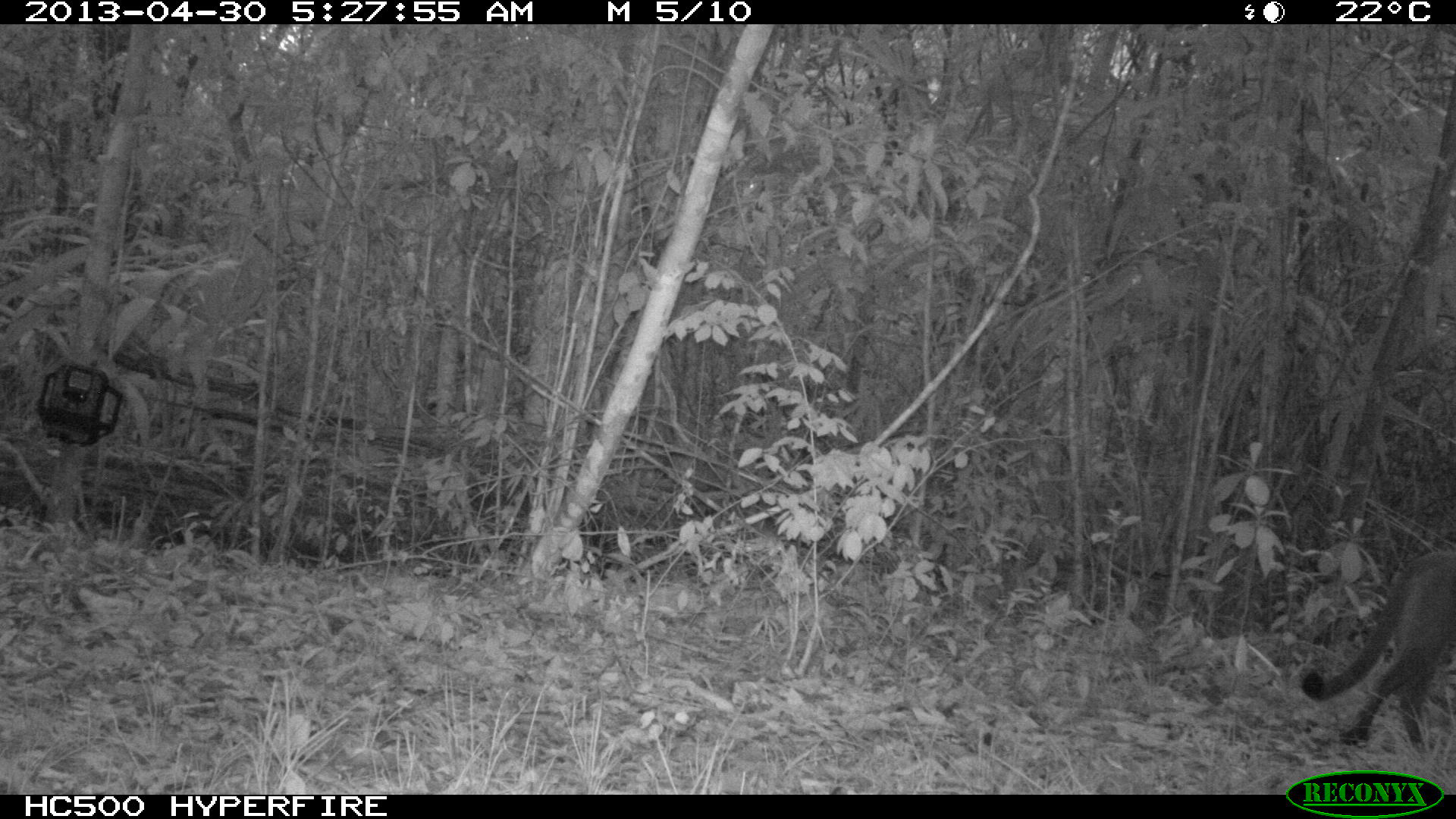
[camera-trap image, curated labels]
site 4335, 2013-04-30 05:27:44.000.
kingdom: Animalia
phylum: Chordata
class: Mammalia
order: Carnivora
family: Felidae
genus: Puma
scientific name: Puma concolor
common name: mountain lion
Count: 1.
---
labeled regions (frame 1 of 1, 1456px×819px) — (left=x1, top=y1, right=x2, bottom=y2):
puma concolor: (left=1298, top=547, right=1456, bottom=751)